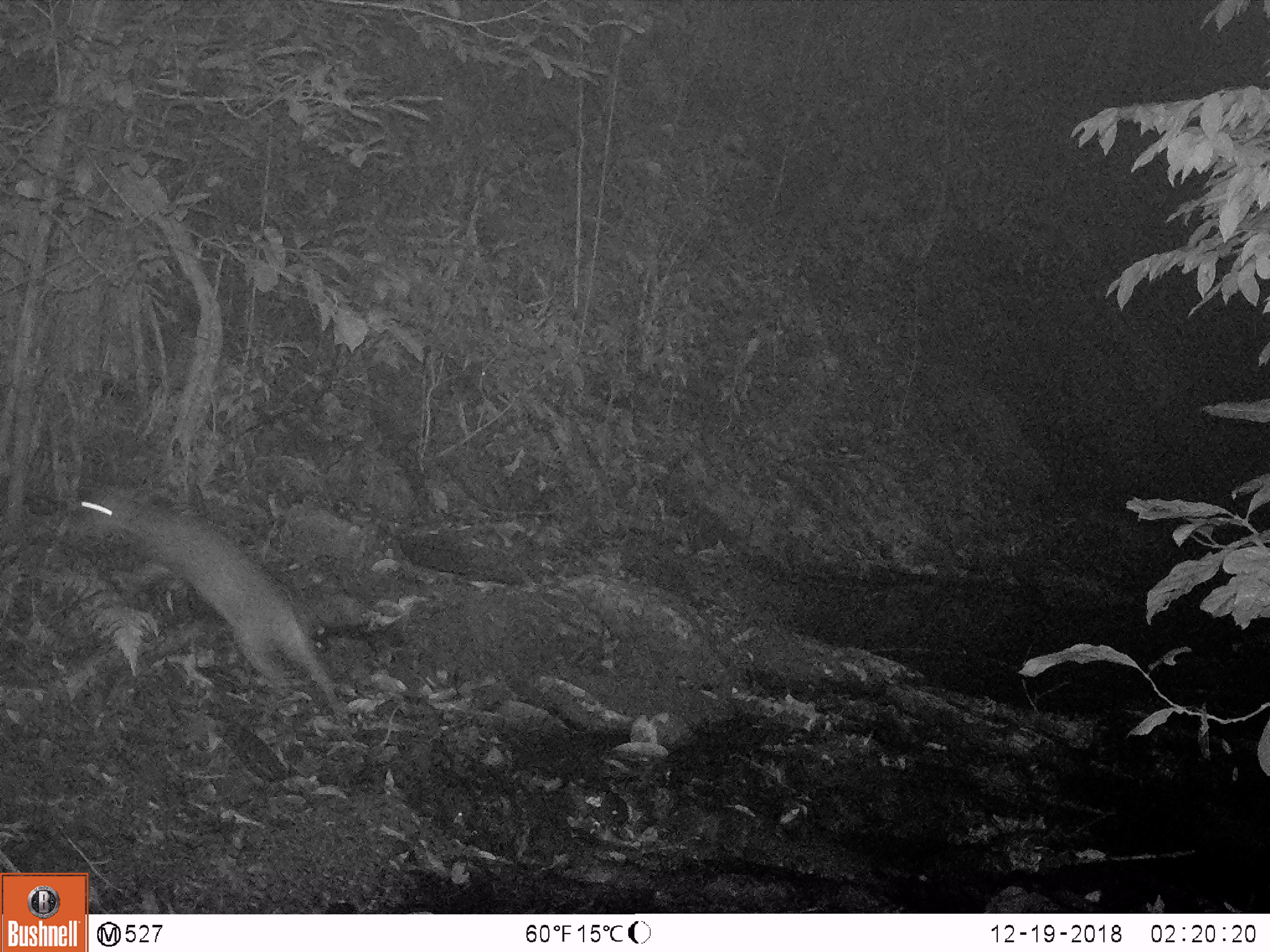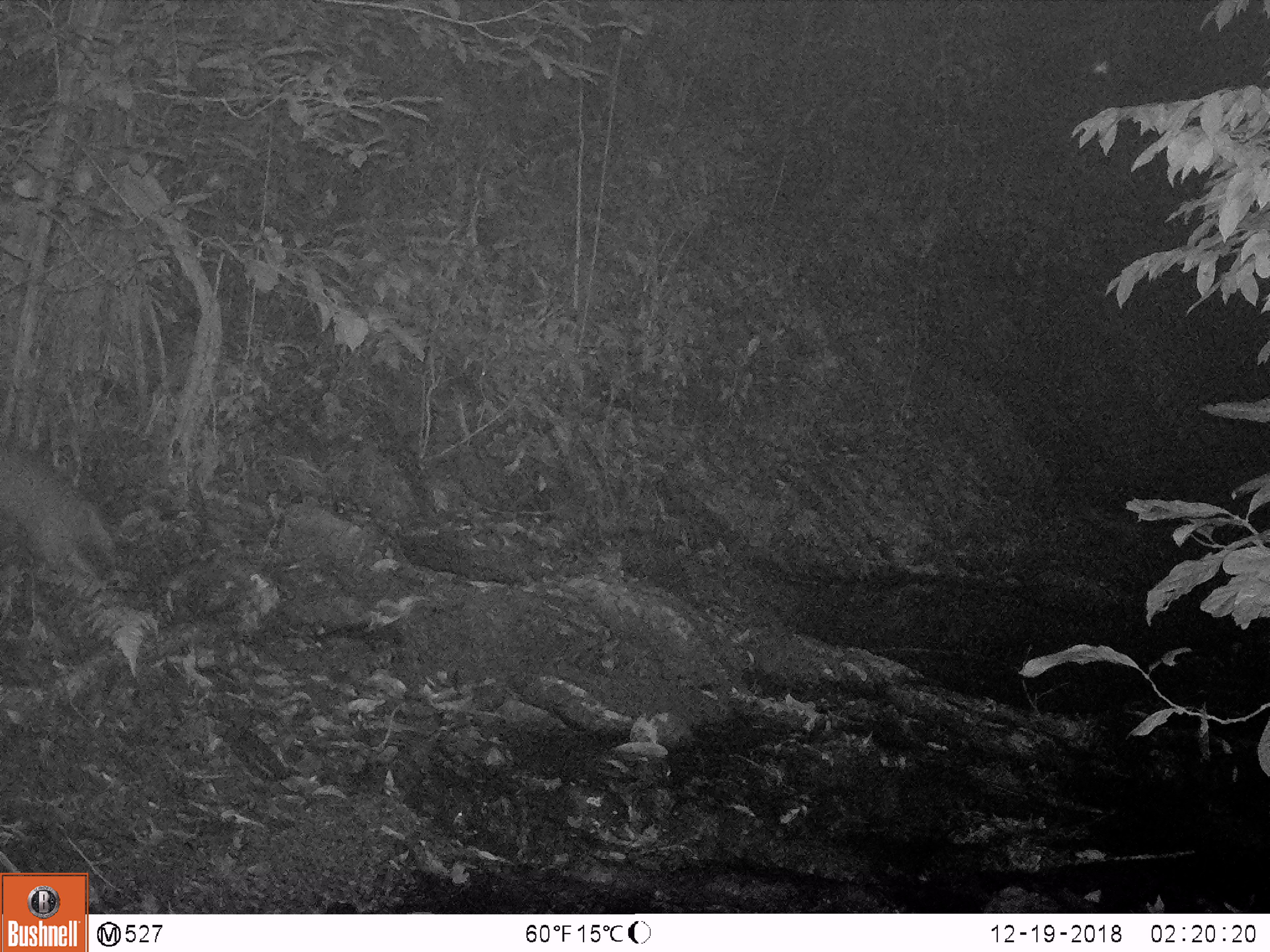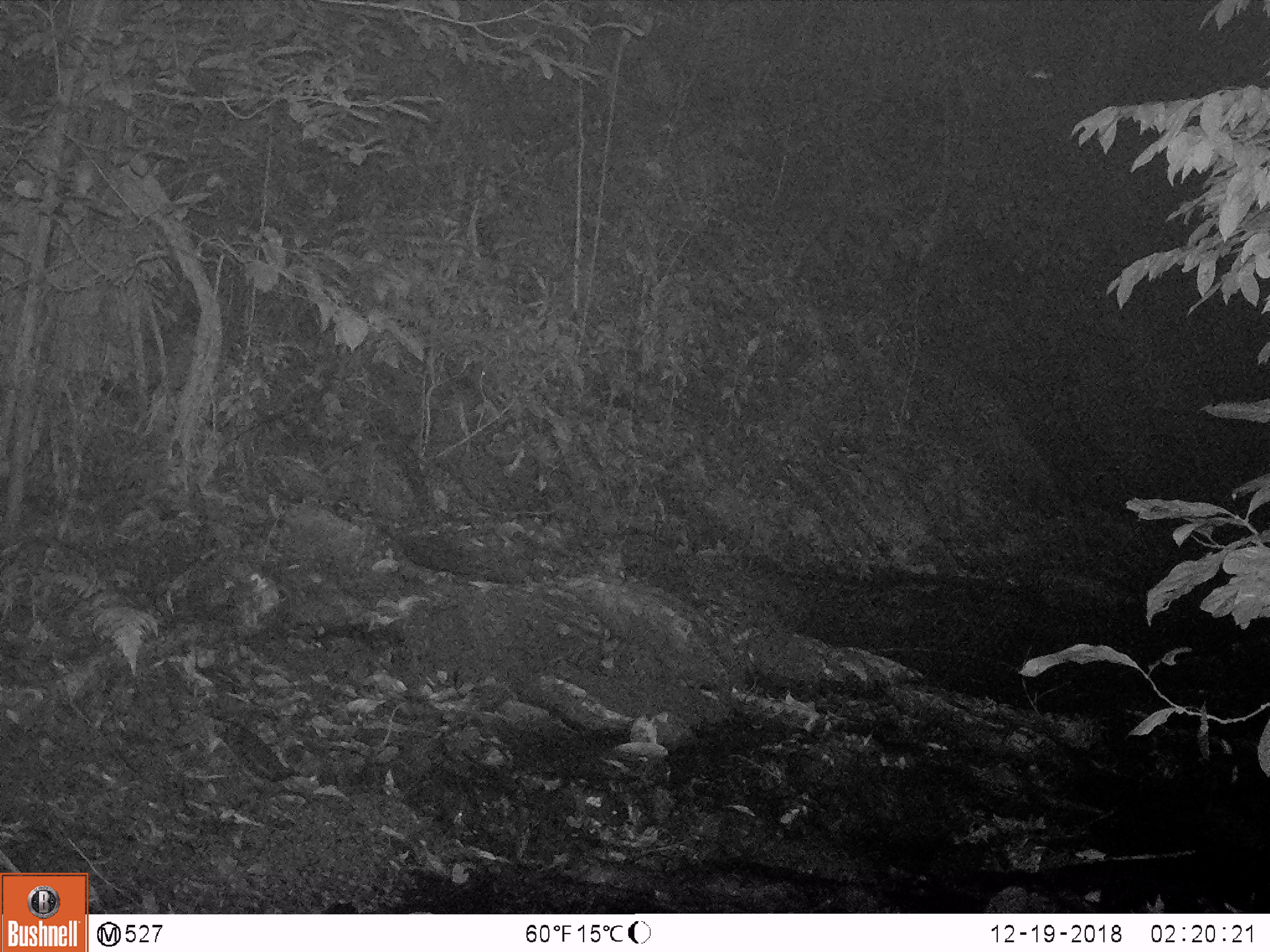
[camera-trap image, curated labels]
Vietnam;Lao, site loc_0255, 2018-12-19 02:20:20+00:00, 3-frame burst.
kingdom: Animalia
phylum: Chordata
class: Mammalia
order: Artiodactyla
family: Cervidae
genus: Muntiacus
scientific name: Muntiacus rooseveltorum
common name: roosevelt's muntjac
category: roosevelts muntjac group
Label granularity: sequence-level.